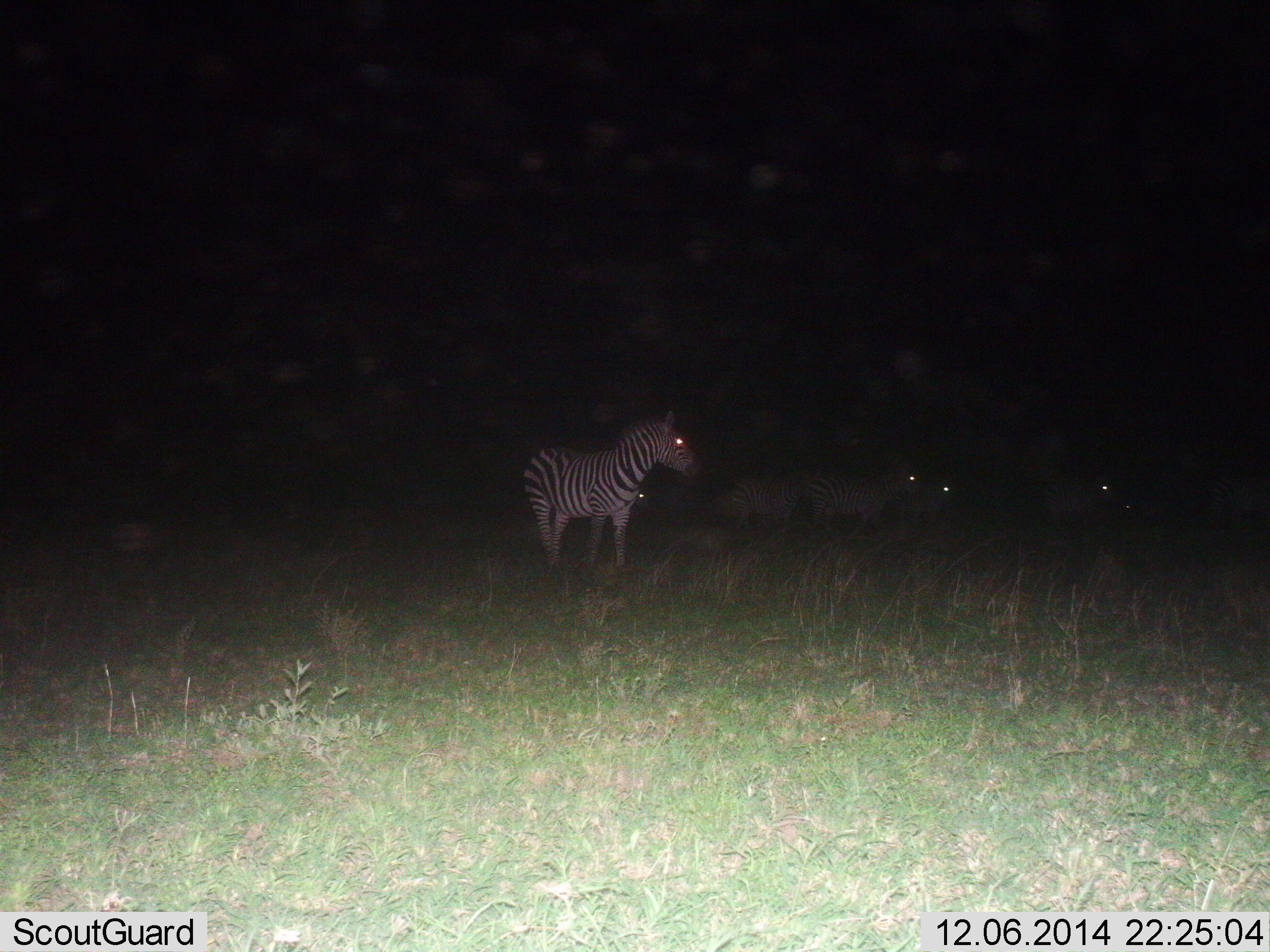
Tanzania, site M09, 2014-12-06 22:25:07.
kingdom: Animalia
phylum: Chordata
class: Mammalia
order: Perissodactyla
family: Equidae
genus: Equus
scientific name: Equus quagga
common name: plains zebra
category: zebra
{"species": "zebra (plains zebra) (Equus quagga)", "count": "6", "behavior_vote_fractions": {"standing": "80%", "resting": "0%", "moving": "70%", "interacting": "10%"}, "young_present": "10%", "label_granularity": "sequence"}